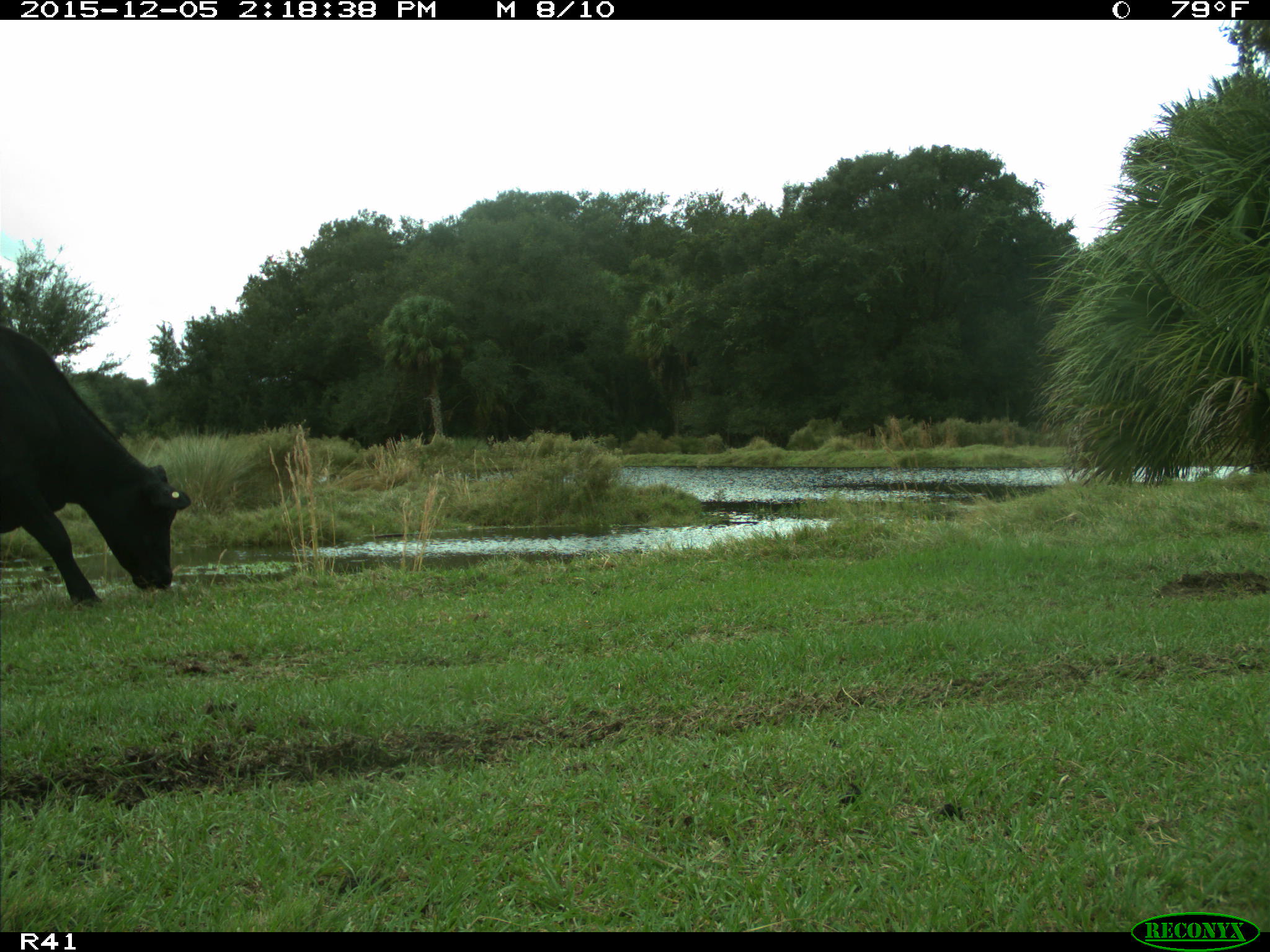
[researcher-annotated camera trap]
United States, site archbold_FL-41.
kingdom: Animalia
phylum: Chordata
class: Mammalia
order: Artiodactyla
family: Bovidae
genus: Bos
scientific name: Bos taurus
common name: domestic cow